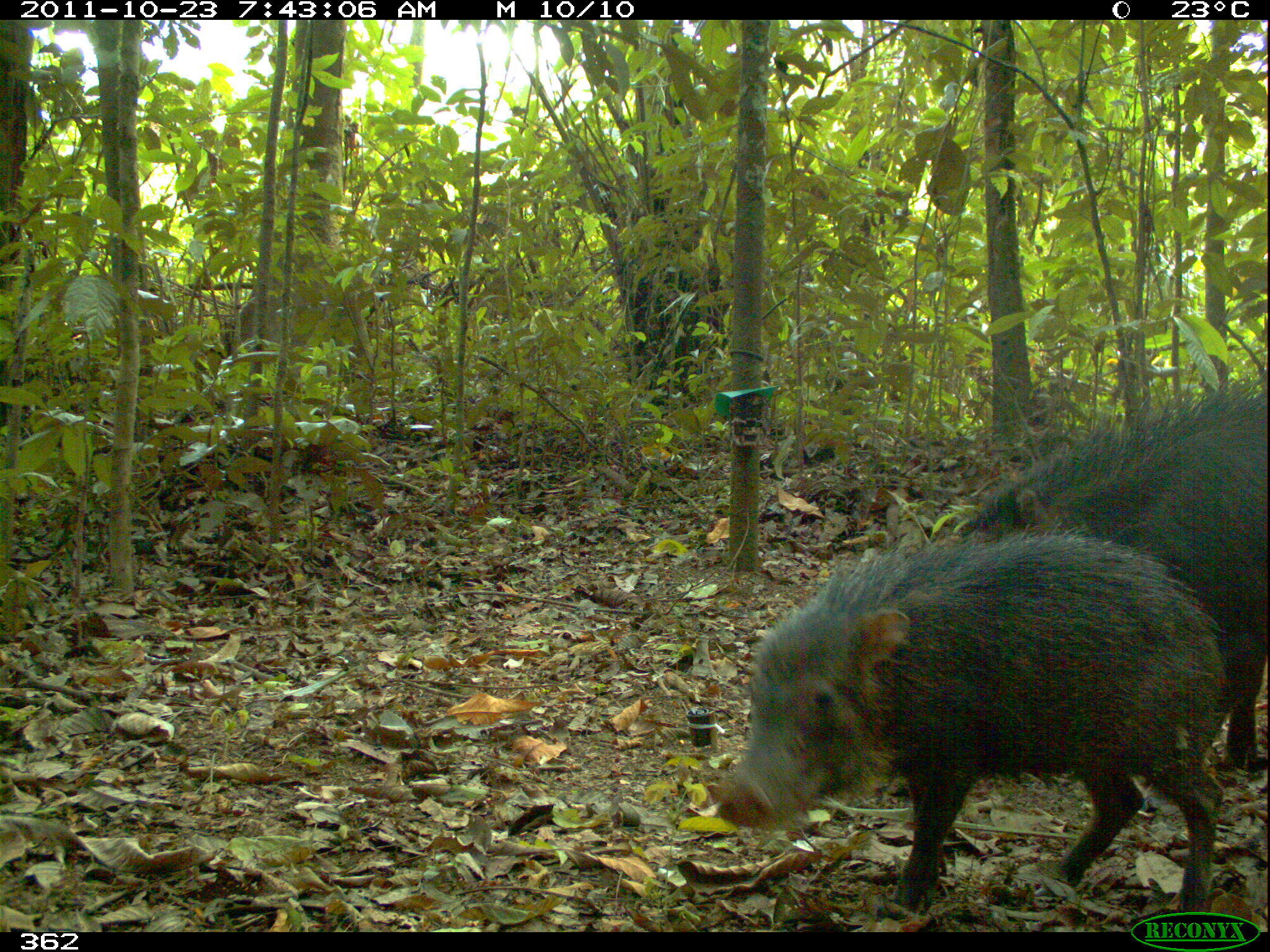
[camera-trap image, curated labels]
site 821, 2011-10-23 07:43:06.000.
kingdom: Animalia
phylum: Chordata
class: Mammalia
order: Artiodactyla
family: Tayassuidae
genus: Tayassu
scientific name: Tayassu pecari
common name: white-lipped peccary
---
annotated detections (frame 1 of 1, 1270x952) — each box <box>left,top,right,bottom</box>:
tayassu pecari: <box>707,527,1234,907</box>; <box>946,389,1270,782</box>